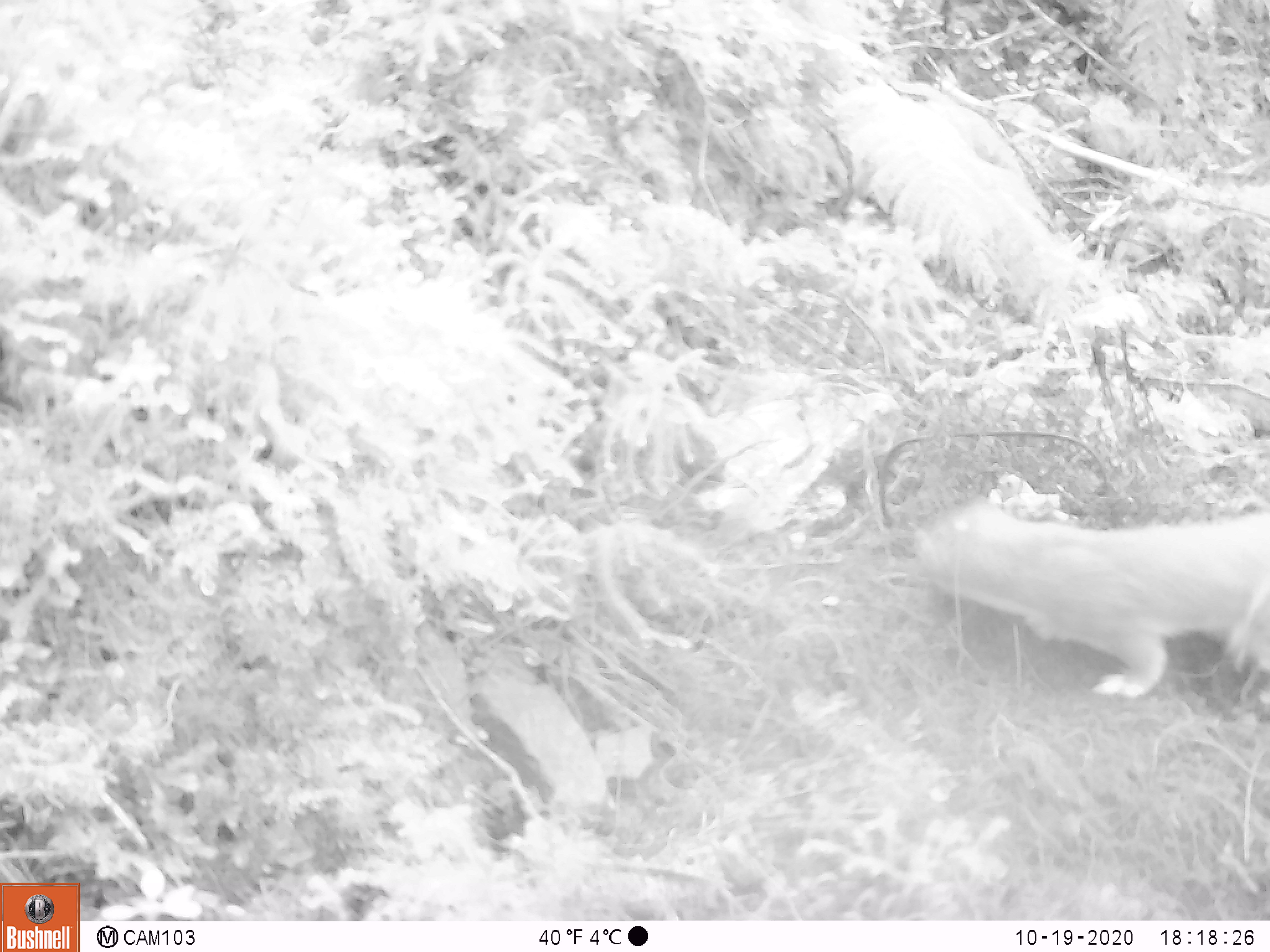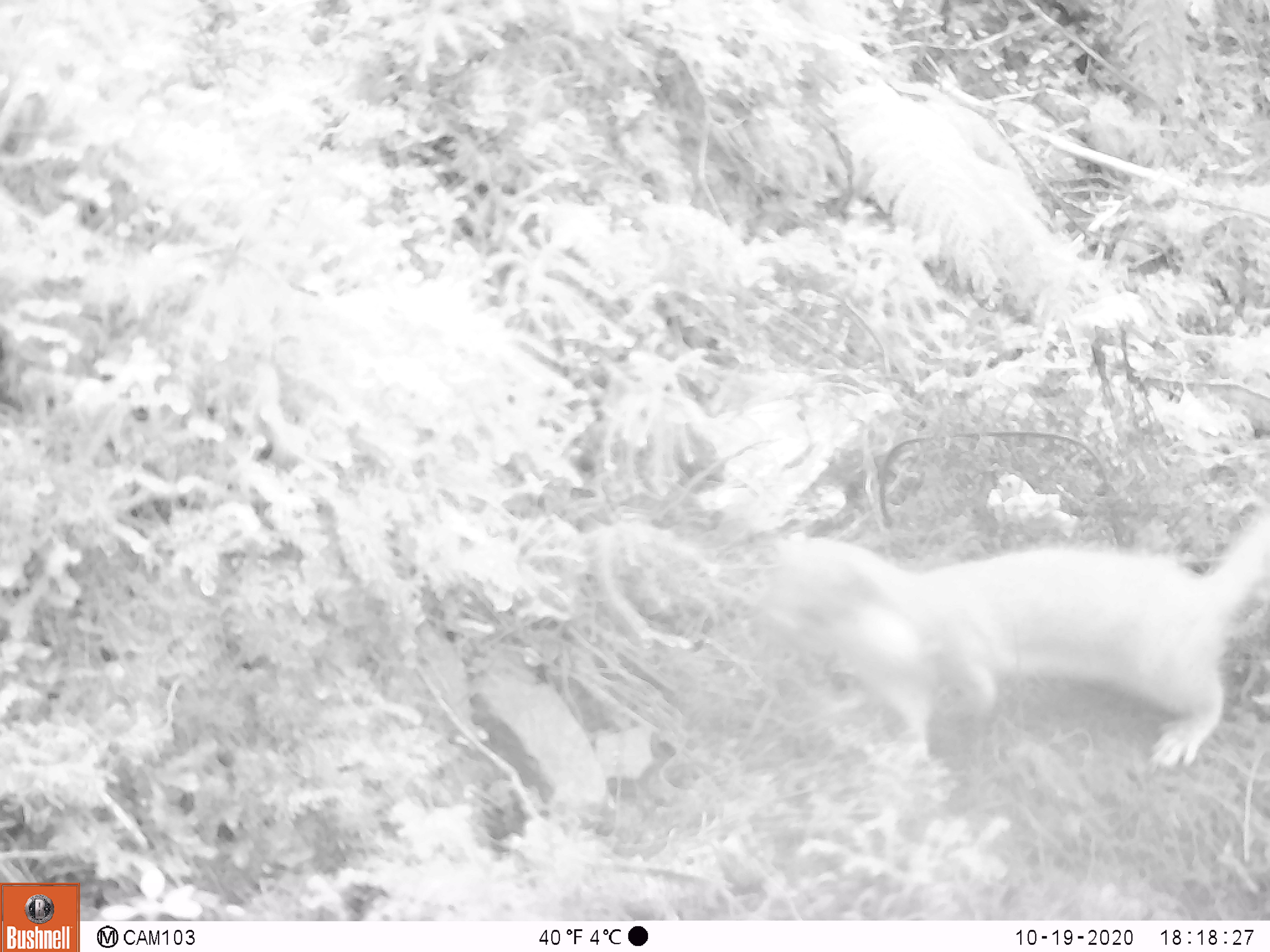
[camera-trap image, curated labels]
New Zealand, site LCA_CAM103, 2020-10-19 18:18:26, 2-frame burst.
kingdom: Animalia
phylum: Chordata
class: Mammalia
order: Carnivora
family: Mustelidae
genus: Mustela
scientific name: Mustela erminea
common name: stoat